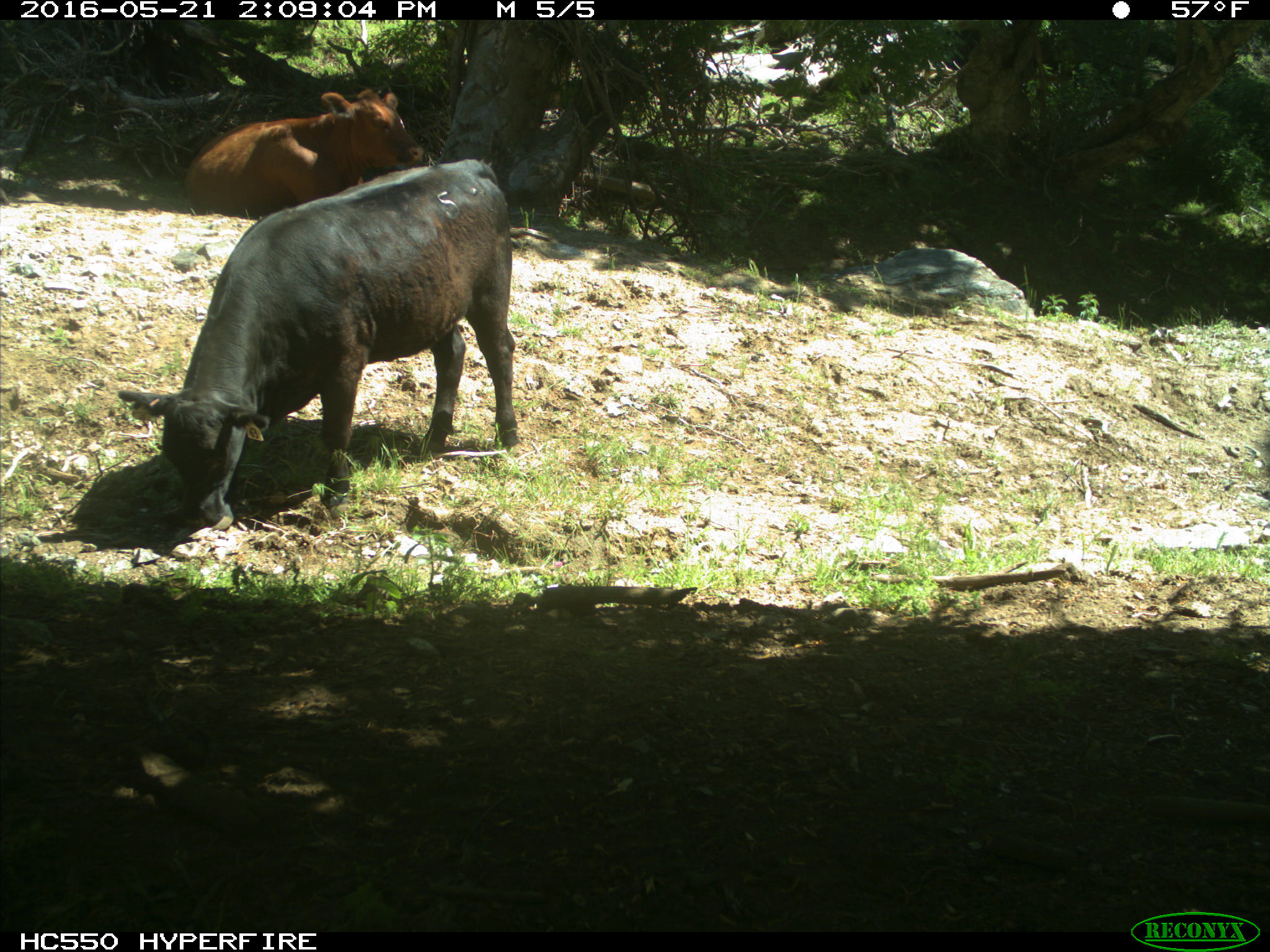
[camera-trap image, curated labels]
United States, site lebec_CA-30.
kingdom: Animalia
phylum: Chordata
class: Mammalia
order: Artiodactyla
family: Bovidae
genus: Bos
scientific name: Bos taurus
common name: domestic cow